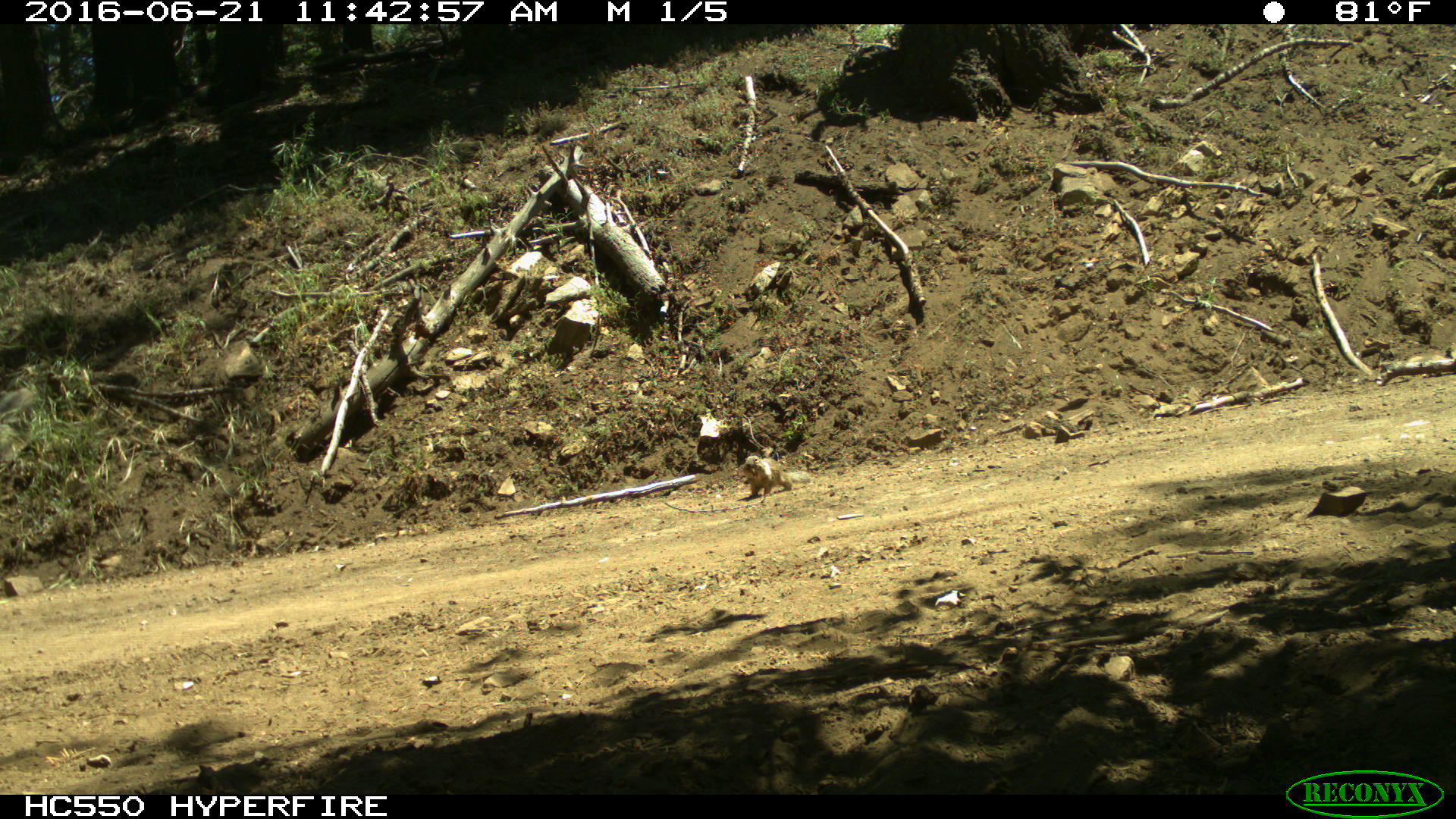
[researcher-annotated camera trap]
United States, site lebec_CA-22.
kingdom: Animalia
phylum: Chordata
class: Mammalia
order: Rodentia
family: Sciuridae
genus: Otospermophilus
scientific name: Otospermophilus beecheyi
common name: california ground squirrel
Otospermophilus beecheyi (california ground squirrel).